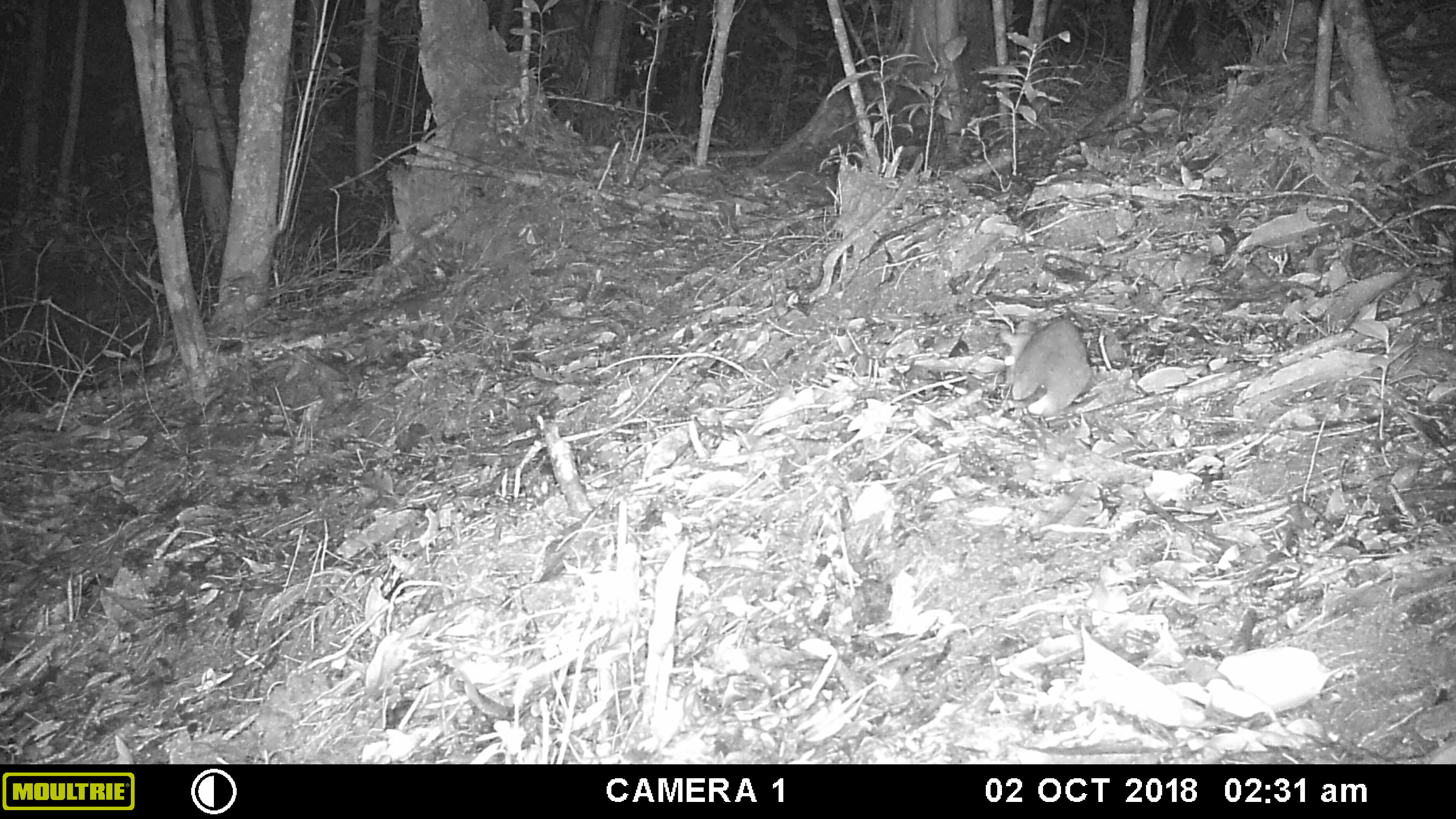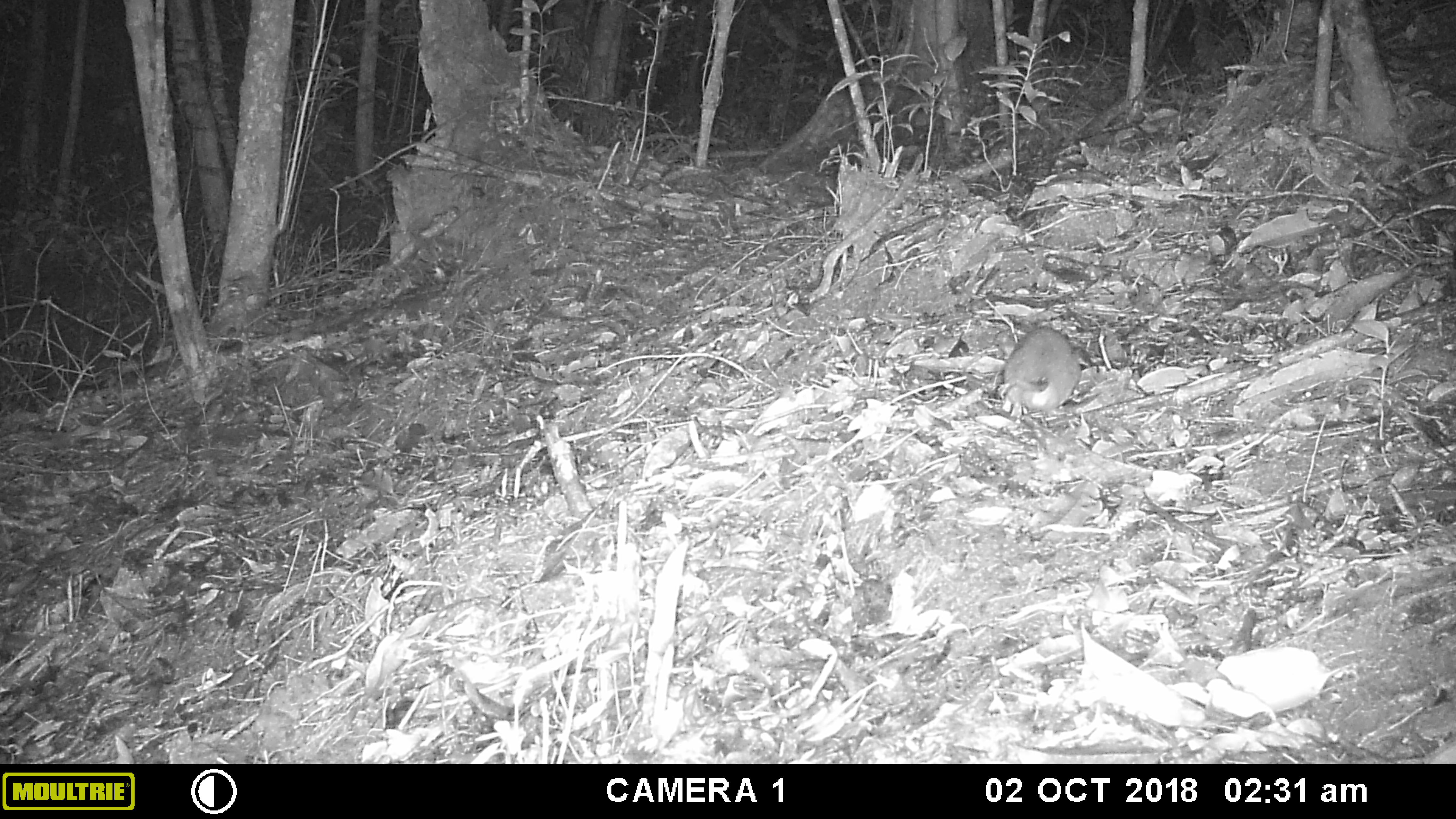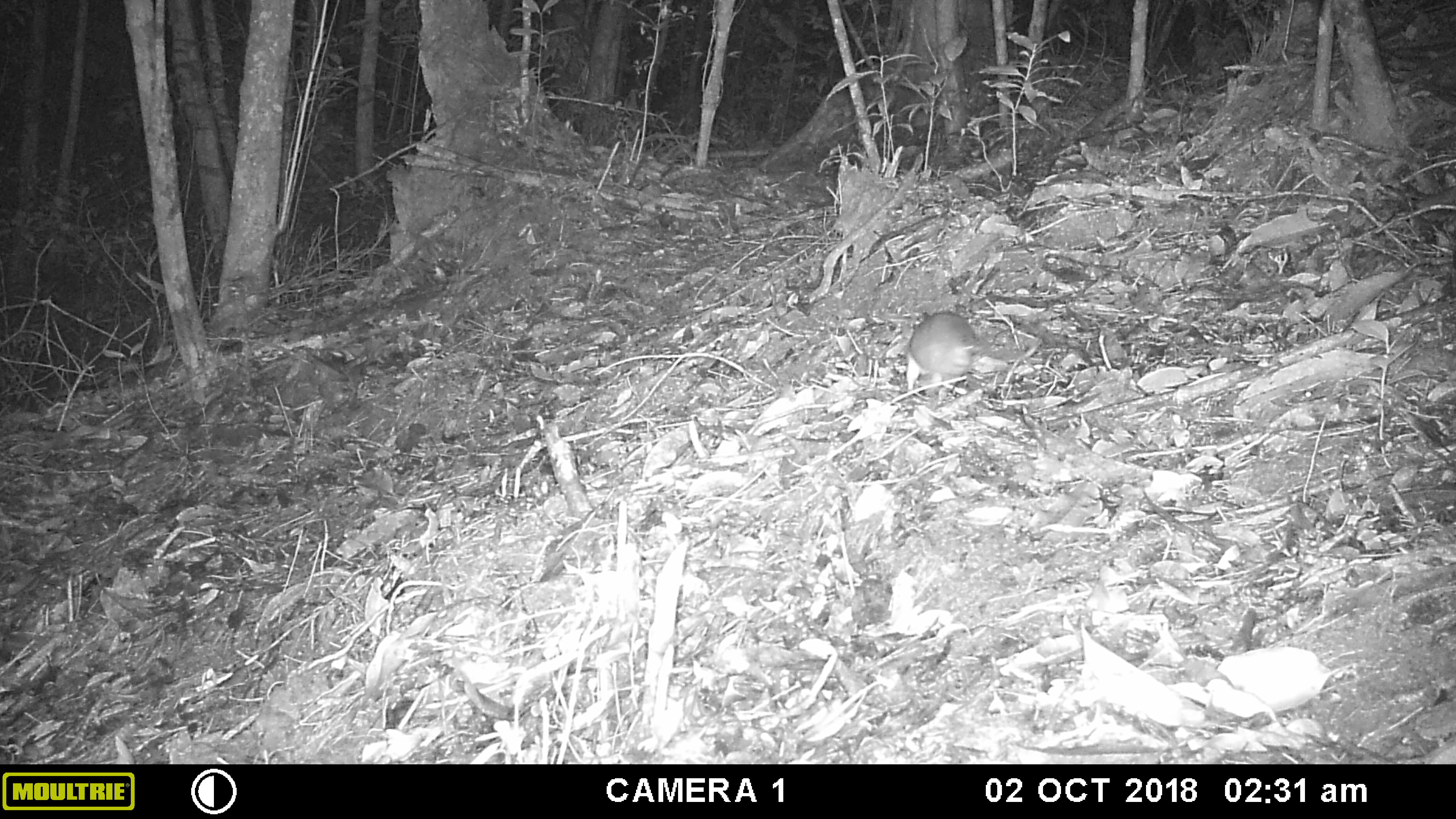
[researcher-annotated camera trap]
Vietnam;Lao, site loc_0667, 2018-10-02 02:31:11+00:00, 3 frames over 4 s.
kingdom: Animalia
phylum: Chordata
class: Mammalia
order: Rodentia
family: Muridae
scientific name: Muridae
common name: old-world mice and rats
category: unidentified murid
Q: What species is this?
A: Unidentified murid (old-world mice and rats) (Muridae).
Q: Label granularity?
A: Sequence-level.